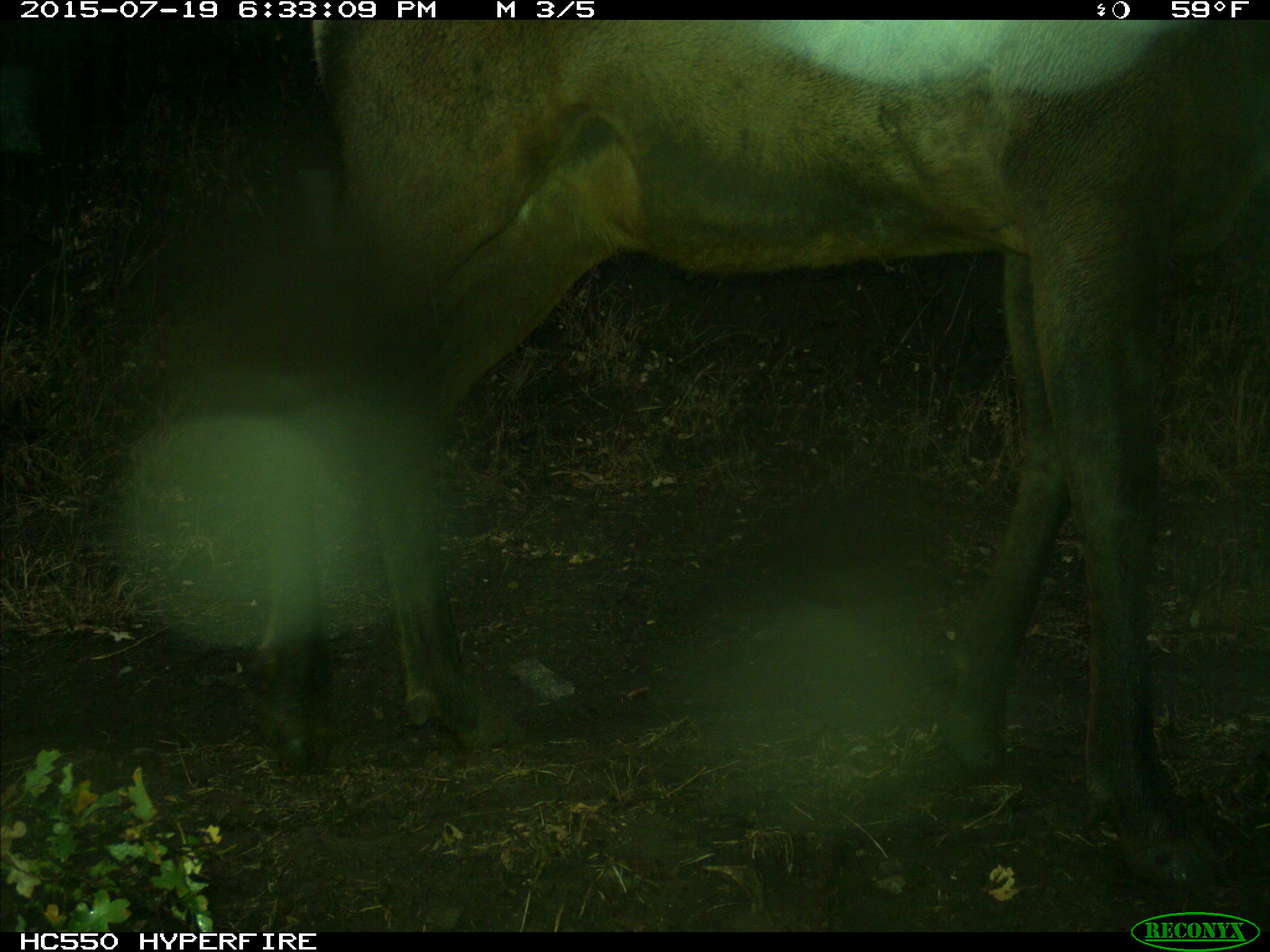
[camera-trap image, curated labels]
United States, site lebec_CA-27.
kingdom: Animalia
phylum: Chordata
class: Mammalia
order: Artiodactyla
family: Cervidae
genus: Cervus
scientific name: Cervus canadensis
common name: elk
Cervus canadensis (elk).